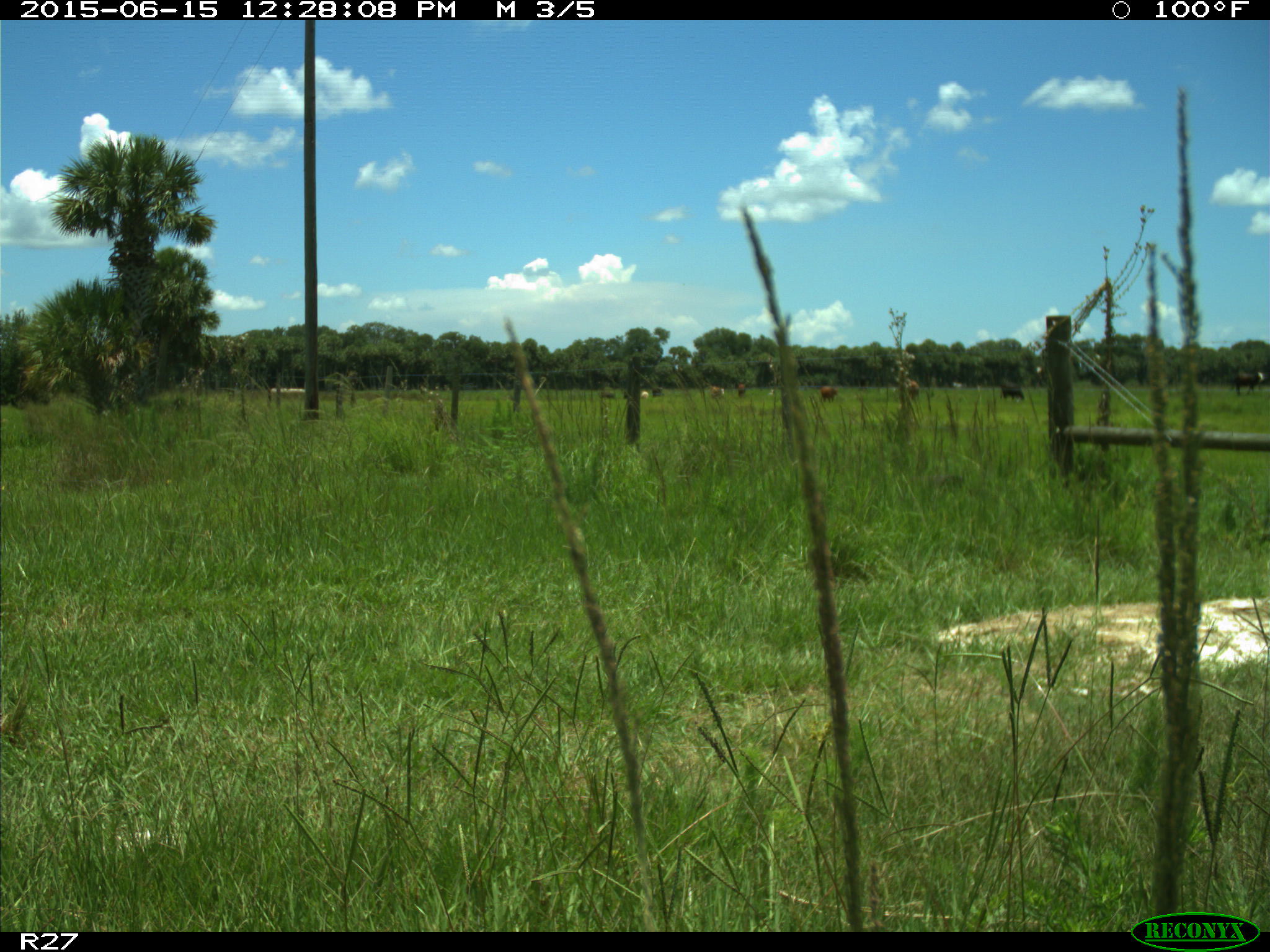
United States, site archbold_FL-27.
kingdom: Animalia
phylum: Chordata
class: Mammalia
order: Artiodactyla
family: Bovidae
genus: Bos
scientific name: Bos taurus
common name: domestic cow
Bos taurus (domestic cow).